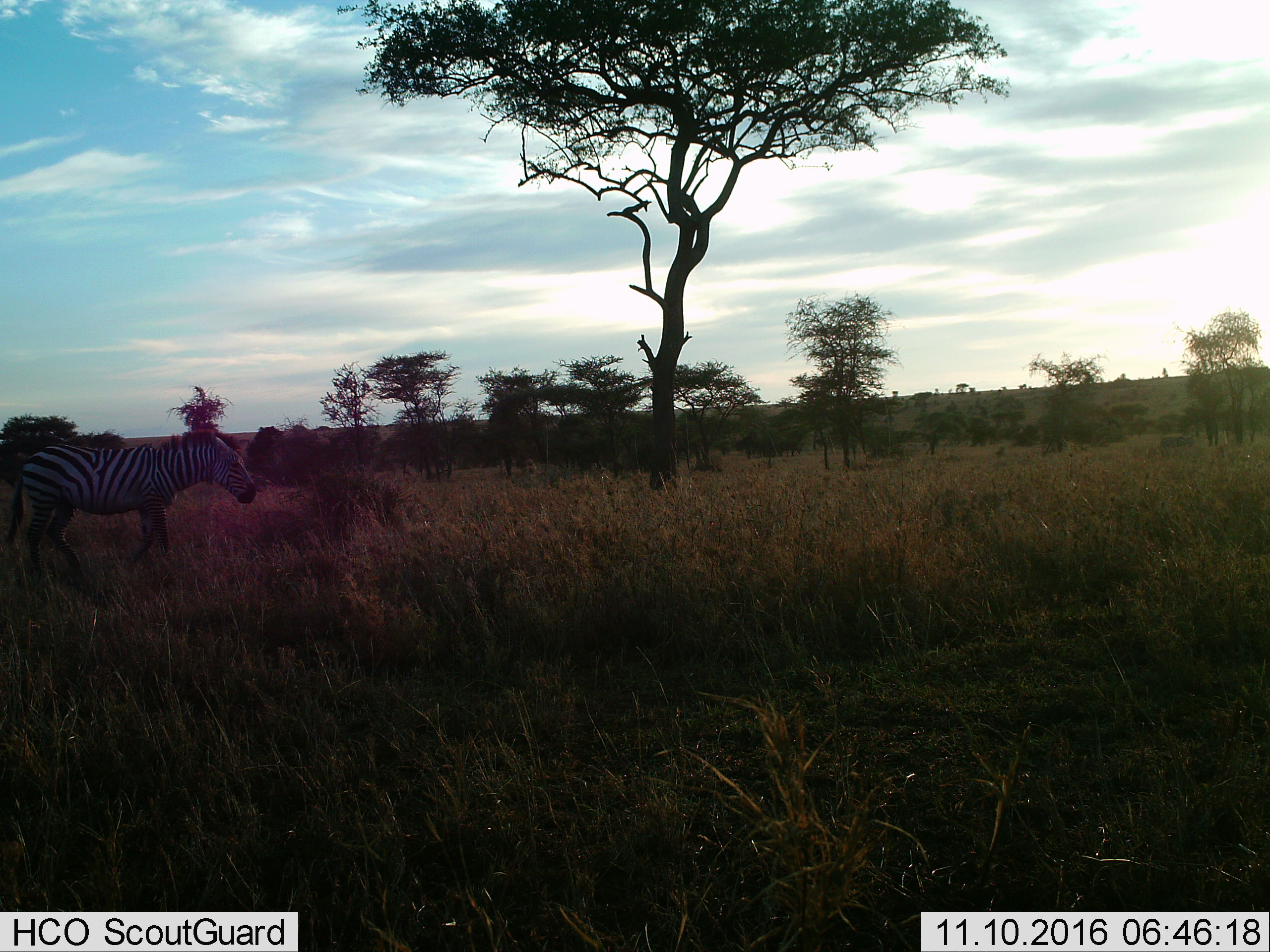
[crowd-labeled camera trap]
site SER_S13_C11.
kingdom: Animalia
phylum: Chordata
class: Mammalia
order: Perissodactyla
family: Equidae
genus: Equus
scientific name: Equus quagga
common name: plains zebra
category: zebraplains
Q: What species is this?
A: Zebraplains (plains zebra) (Equus quagga).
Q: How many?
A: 1.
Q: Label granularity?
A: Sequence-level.